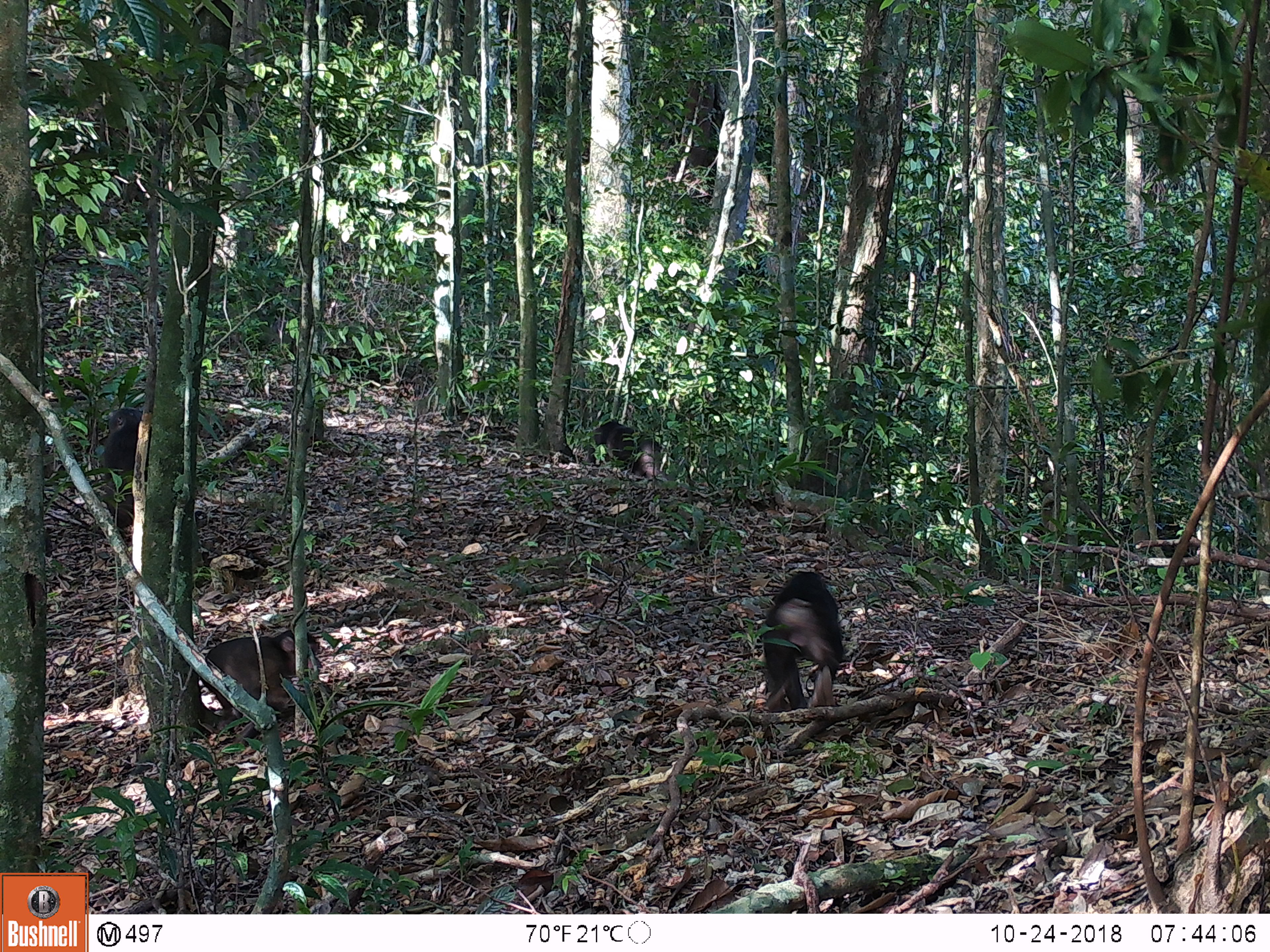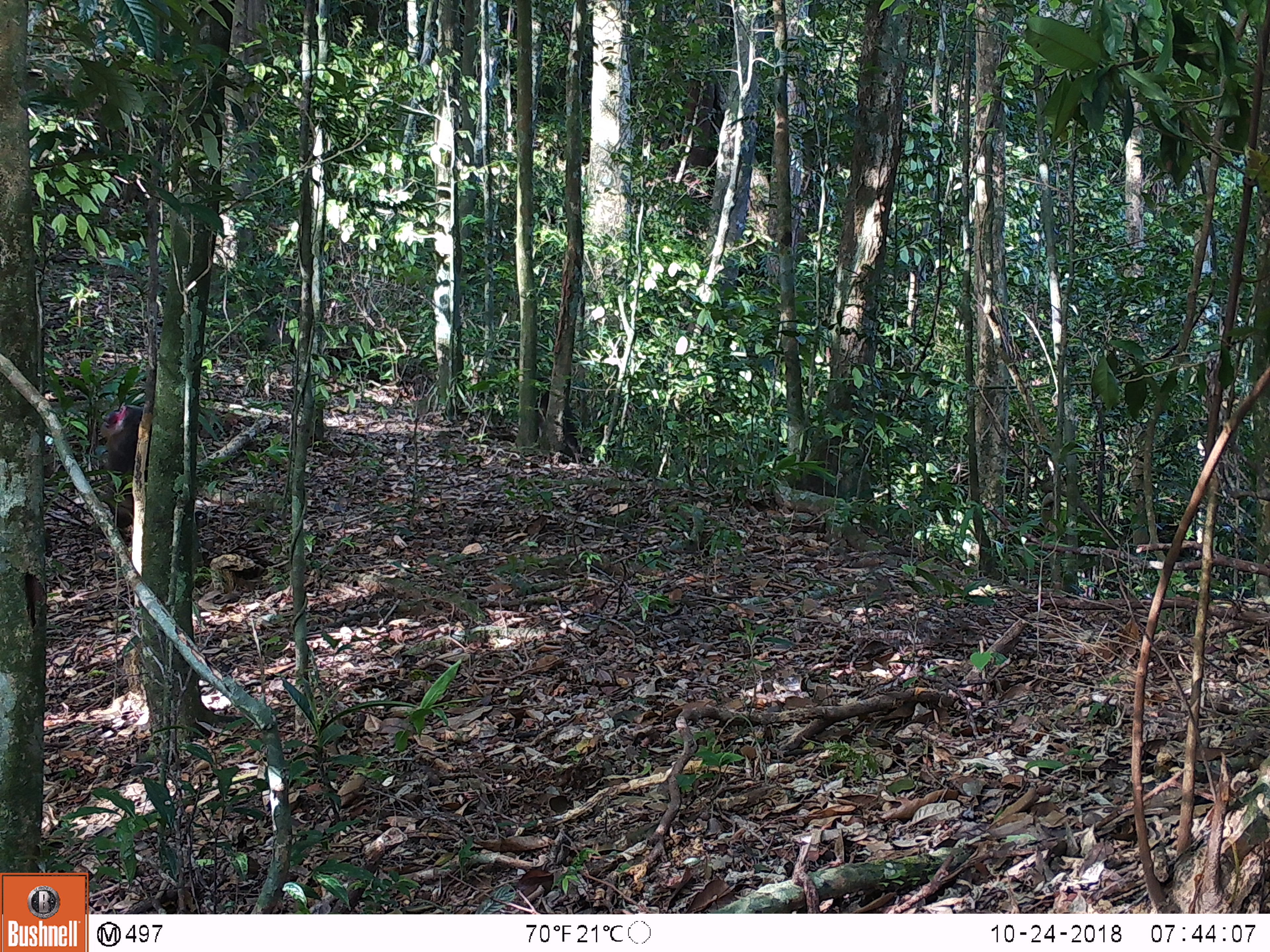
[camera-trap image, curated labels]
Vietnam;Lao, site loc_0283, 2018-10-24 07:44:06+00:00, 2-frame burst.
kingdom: Animalia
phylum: Chordata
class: Mammalia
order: Primates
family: Cercopithecidae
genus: Macaca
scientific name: Macaca arctoides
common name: stump-tailed macaque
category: stump tailed macaque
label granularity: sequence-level